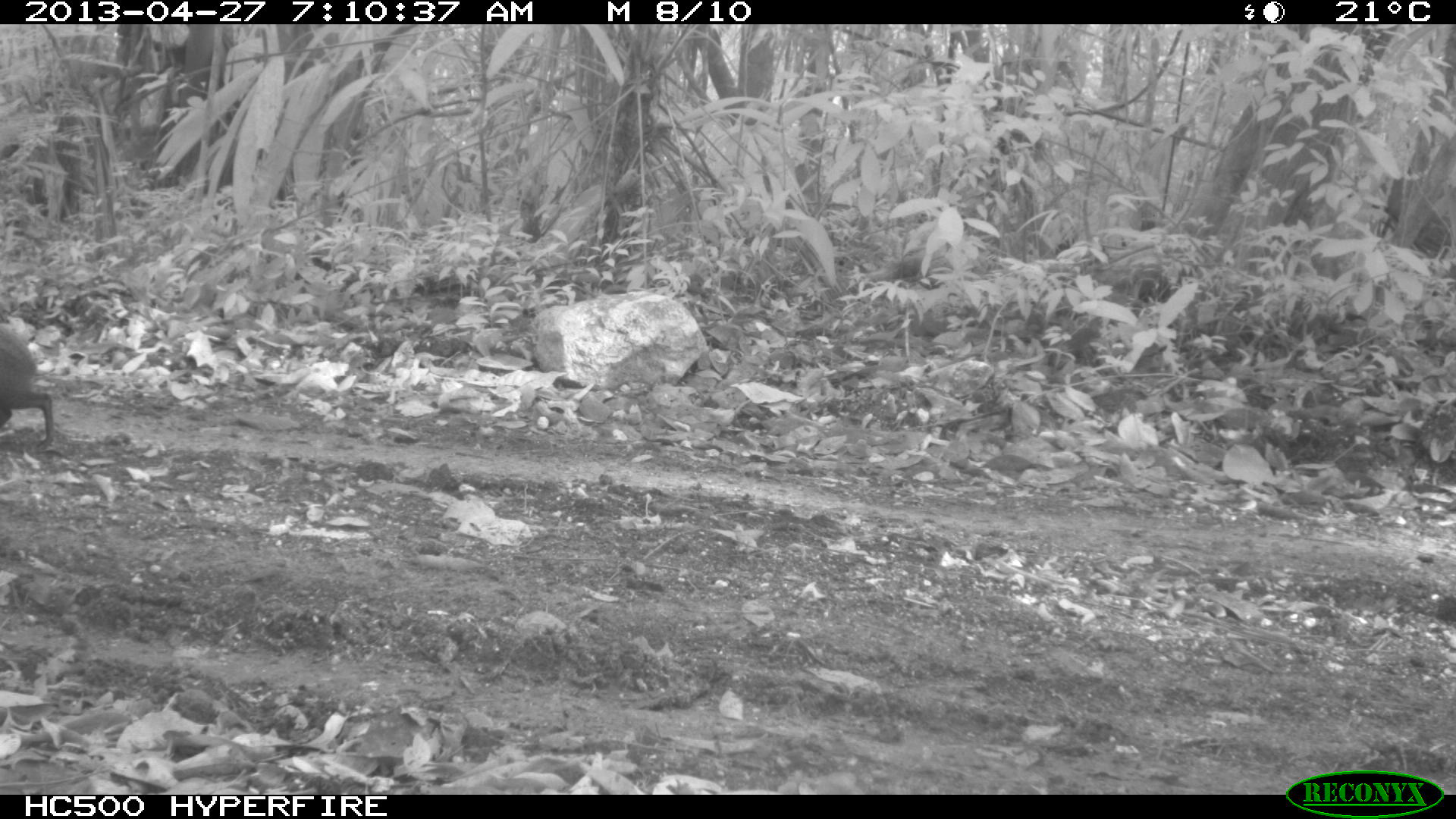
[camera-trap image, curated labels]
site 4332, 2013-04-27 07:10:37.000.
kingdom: Animalia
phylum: Chordata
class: Mammalia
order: Rodentia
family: Dasyproctidae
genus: Dasyprocta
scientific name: Dasyprocta punctata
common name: central american agouti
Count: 1.